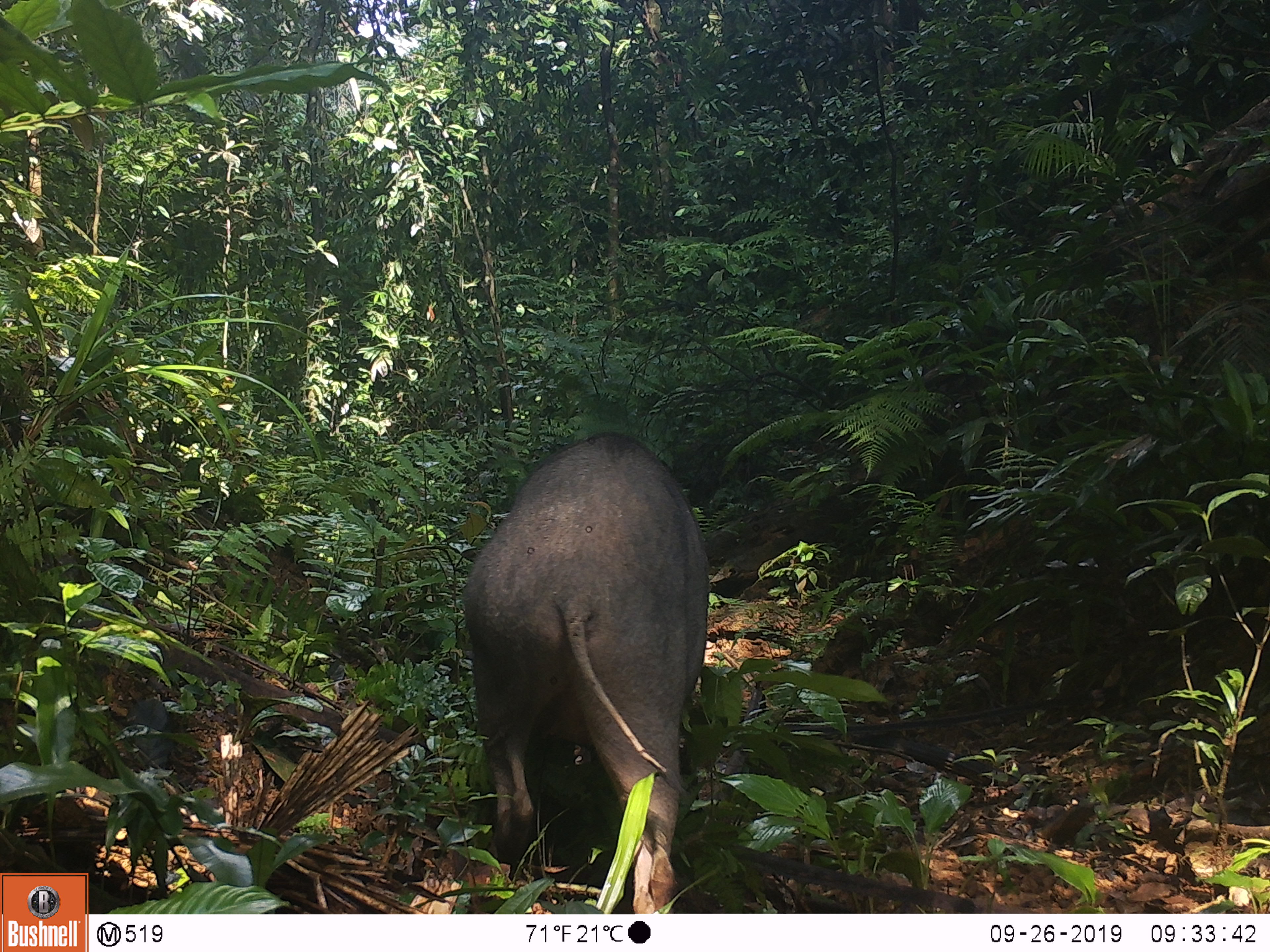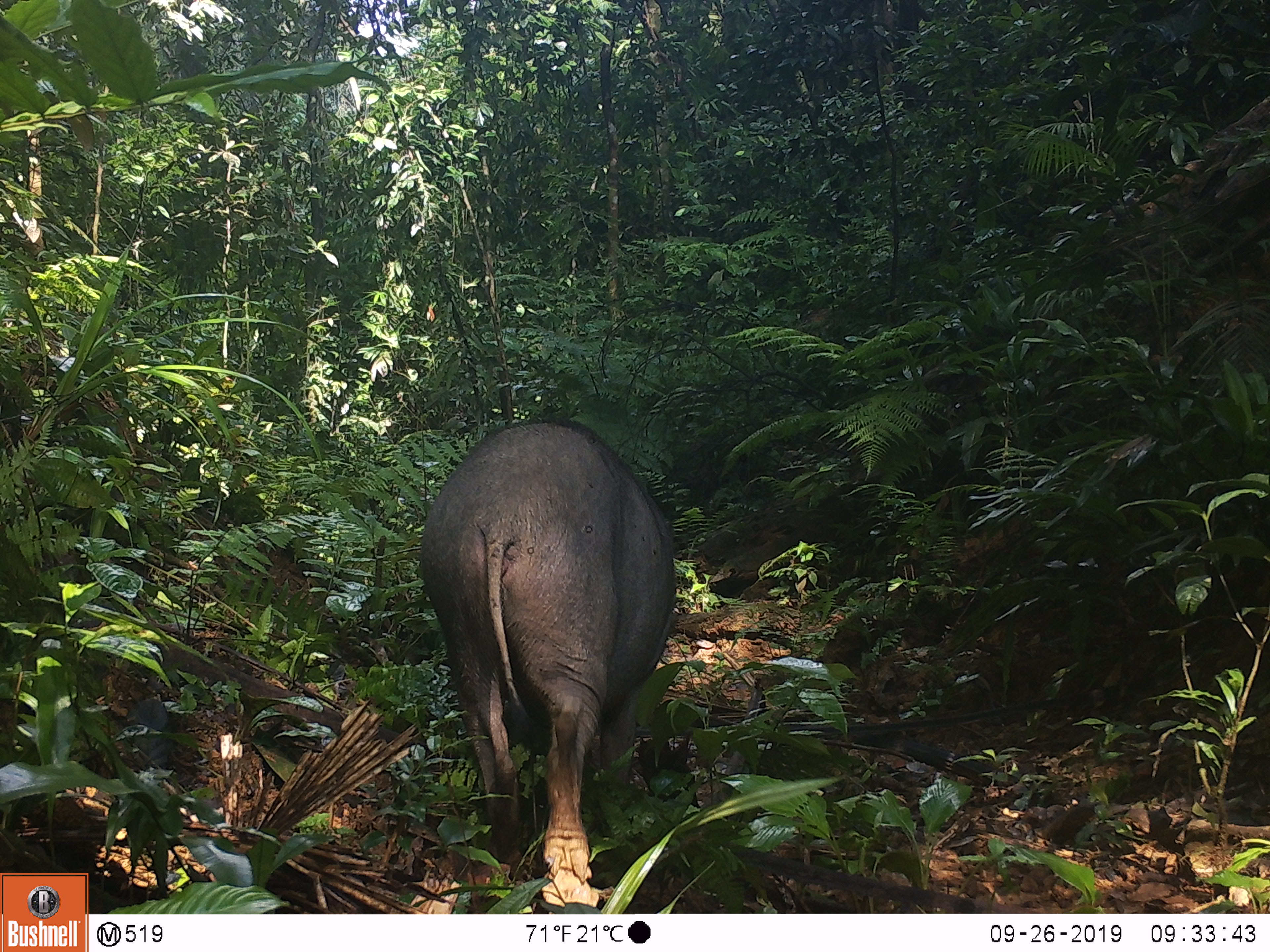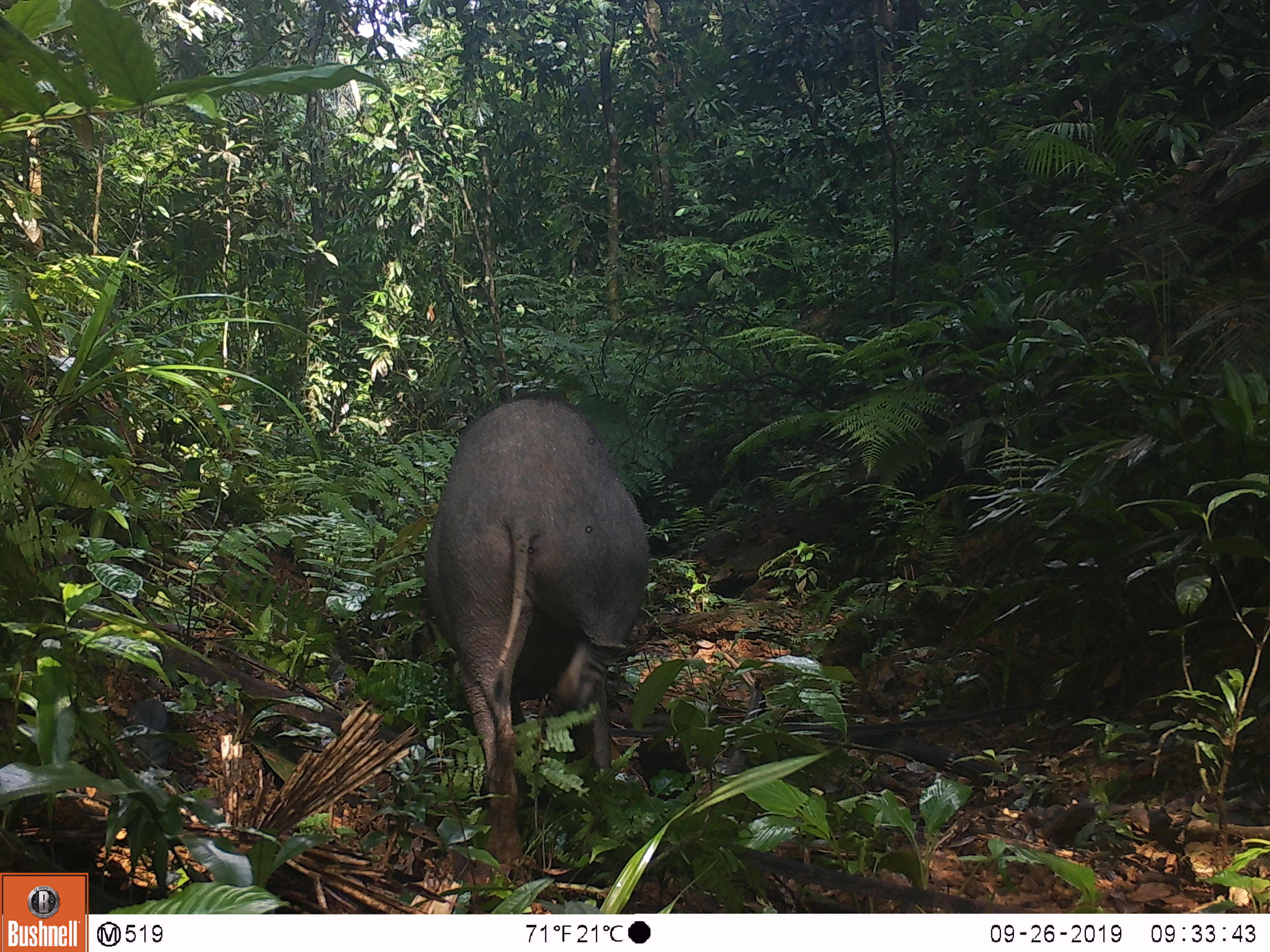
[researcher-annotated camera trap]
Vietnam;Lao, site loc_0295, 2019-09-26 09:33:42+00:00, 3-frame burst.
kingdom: Animalia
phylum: Chordata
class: Mammalia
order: Artiodactyla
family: Suidae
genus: Sus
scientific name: Sus scrofa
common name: eurasian wild pig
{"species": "eurasian wild pig (Sus scrofa)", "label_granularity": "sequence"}